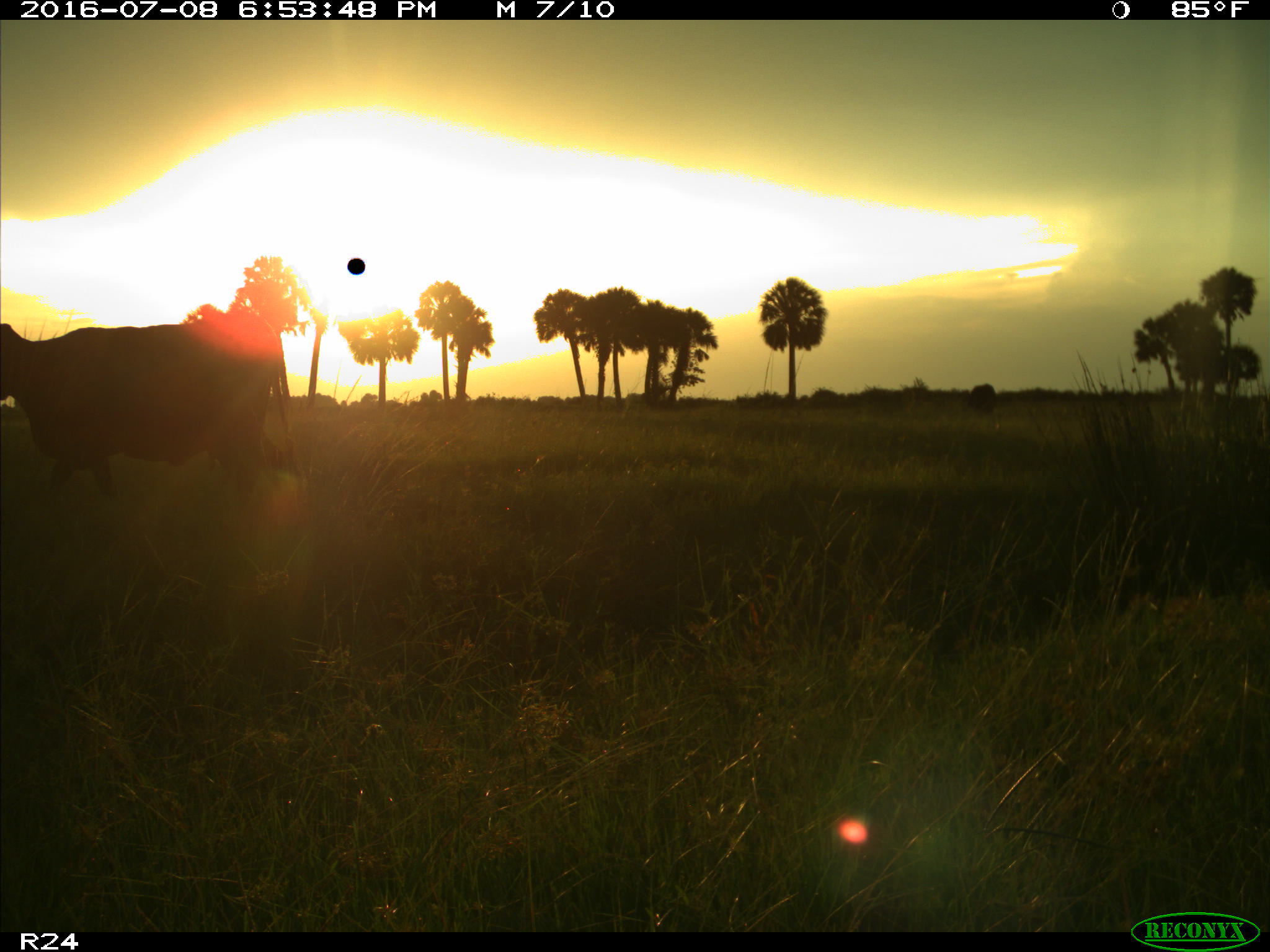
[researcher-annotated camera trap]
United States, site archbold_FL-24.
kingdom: Animalia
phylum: Chordata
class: Mammalia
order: Artiodactyla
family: Bovidae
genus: Bos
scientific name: Bos taurus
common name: domestic cow